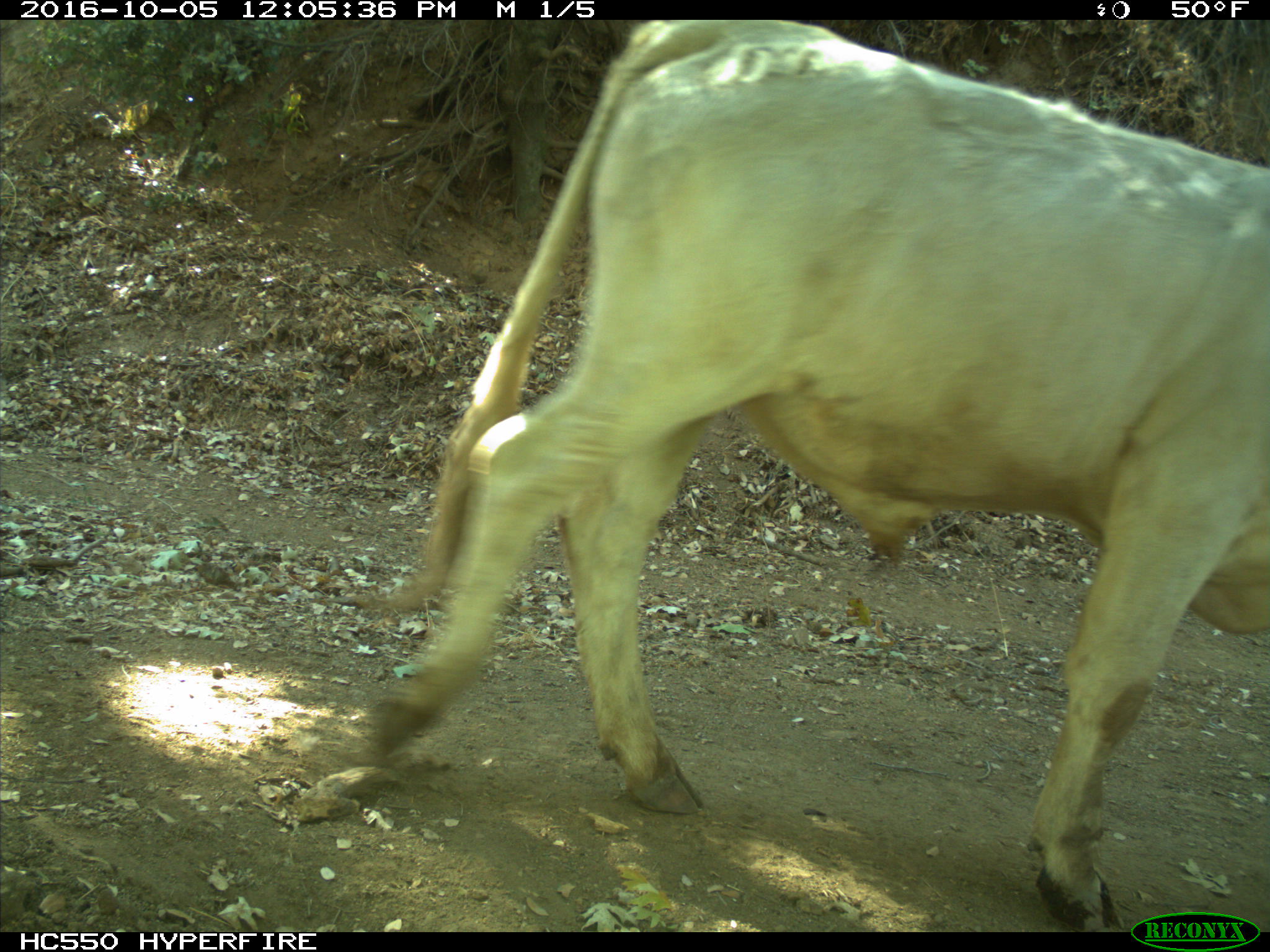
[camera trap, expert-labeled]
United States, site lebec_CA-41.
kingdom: Animalia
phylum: Chordata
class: Mammalia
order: Artiodactyla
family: Bovidae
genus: Bos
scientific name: Bos taurus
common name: domestic cow